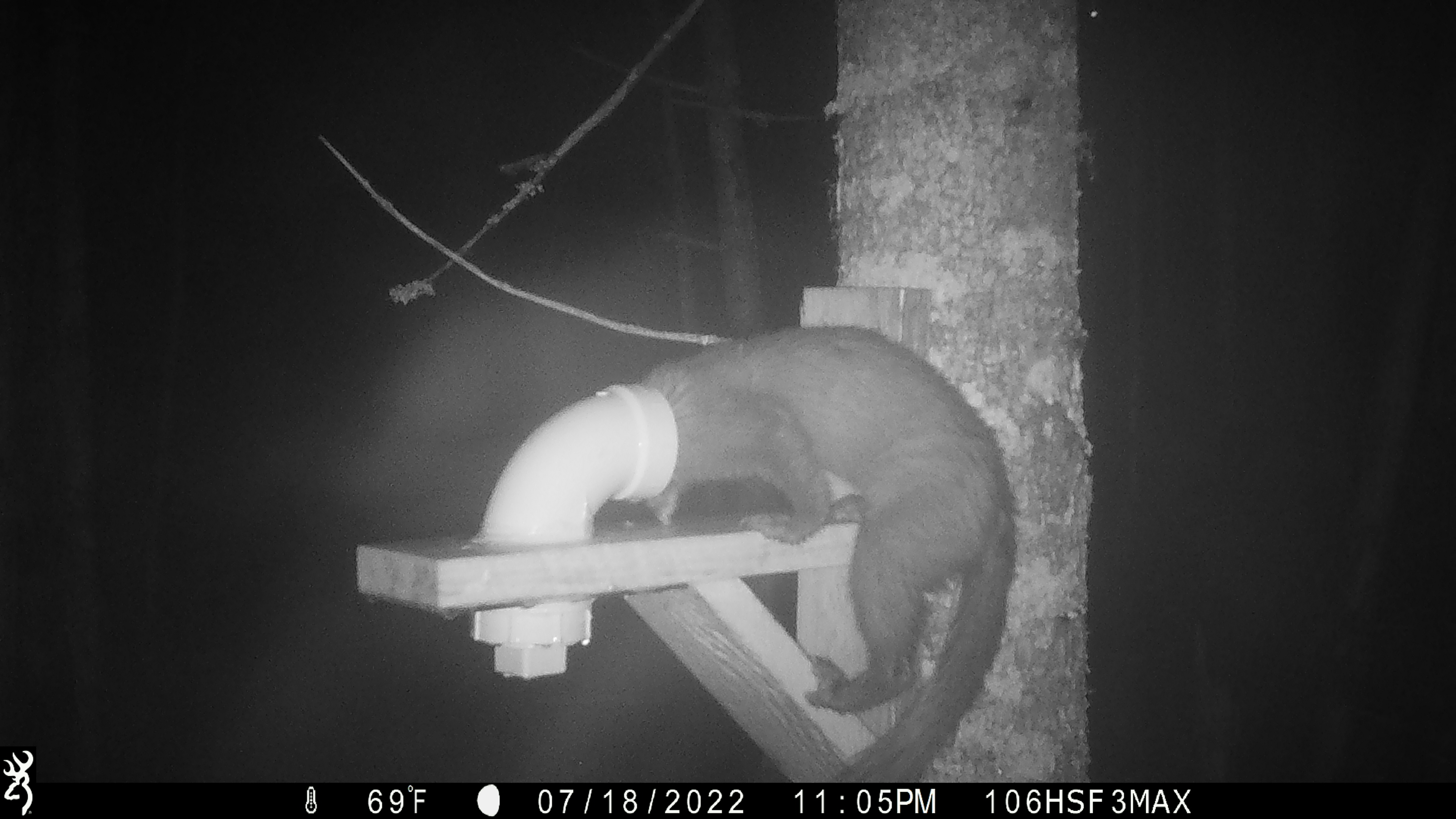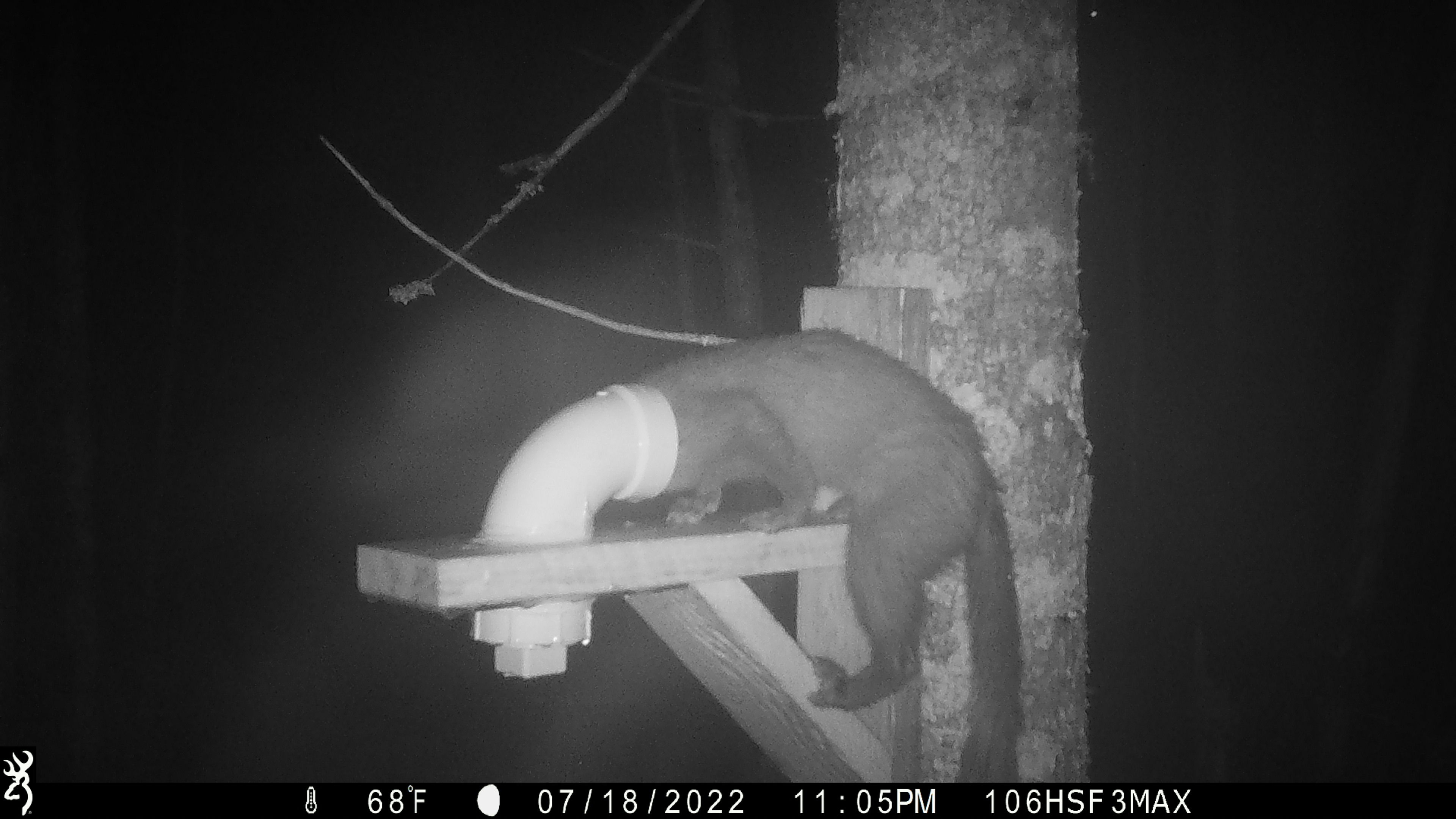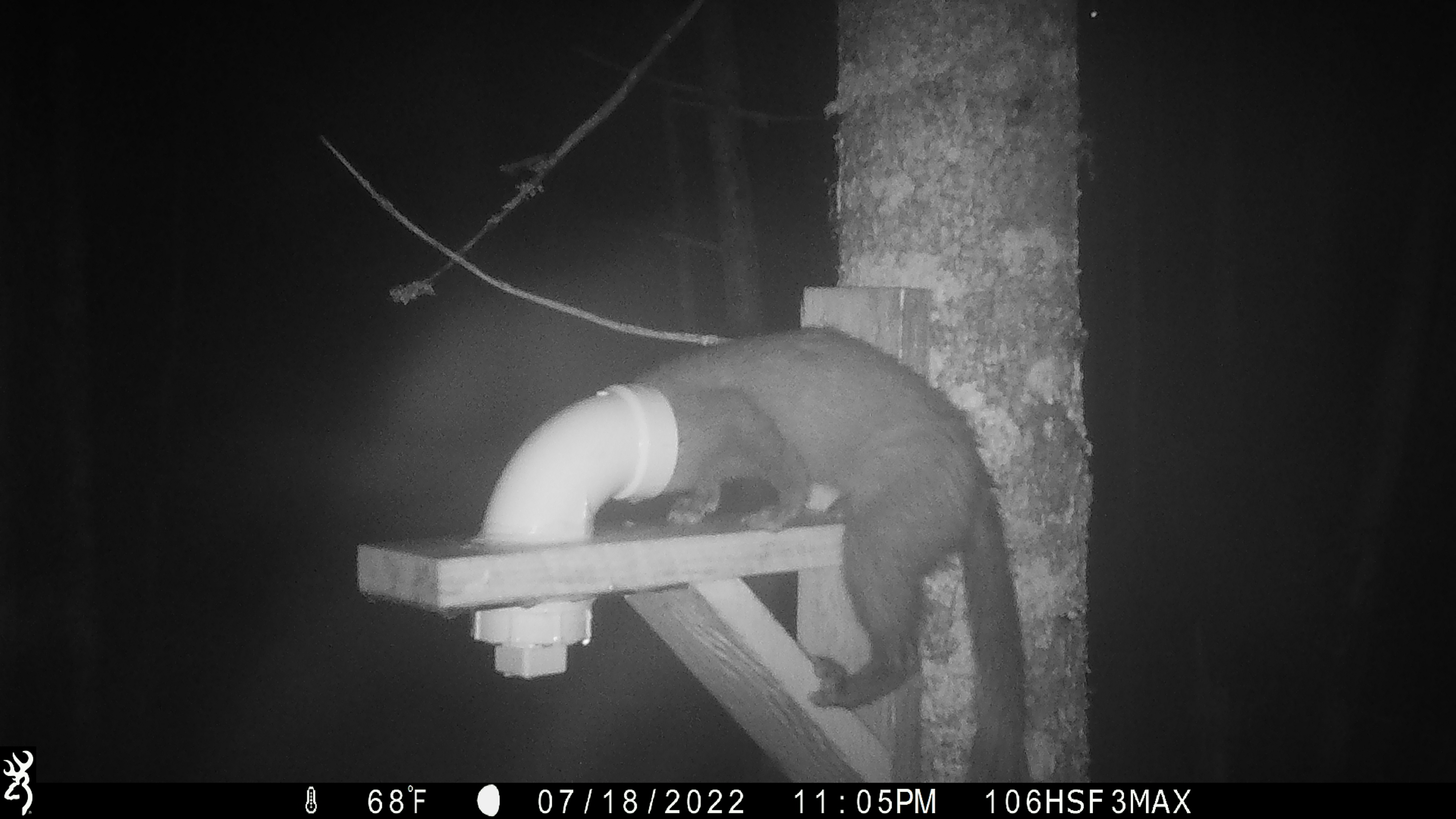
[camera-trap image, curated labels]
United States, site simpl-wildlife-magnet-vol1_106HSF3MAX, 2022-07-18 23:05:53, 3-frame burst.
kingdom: Animalia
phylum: Chordata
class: Mammalia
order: Carnivora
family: Mustelidae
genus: Martes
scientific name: Martes americana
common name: american marten